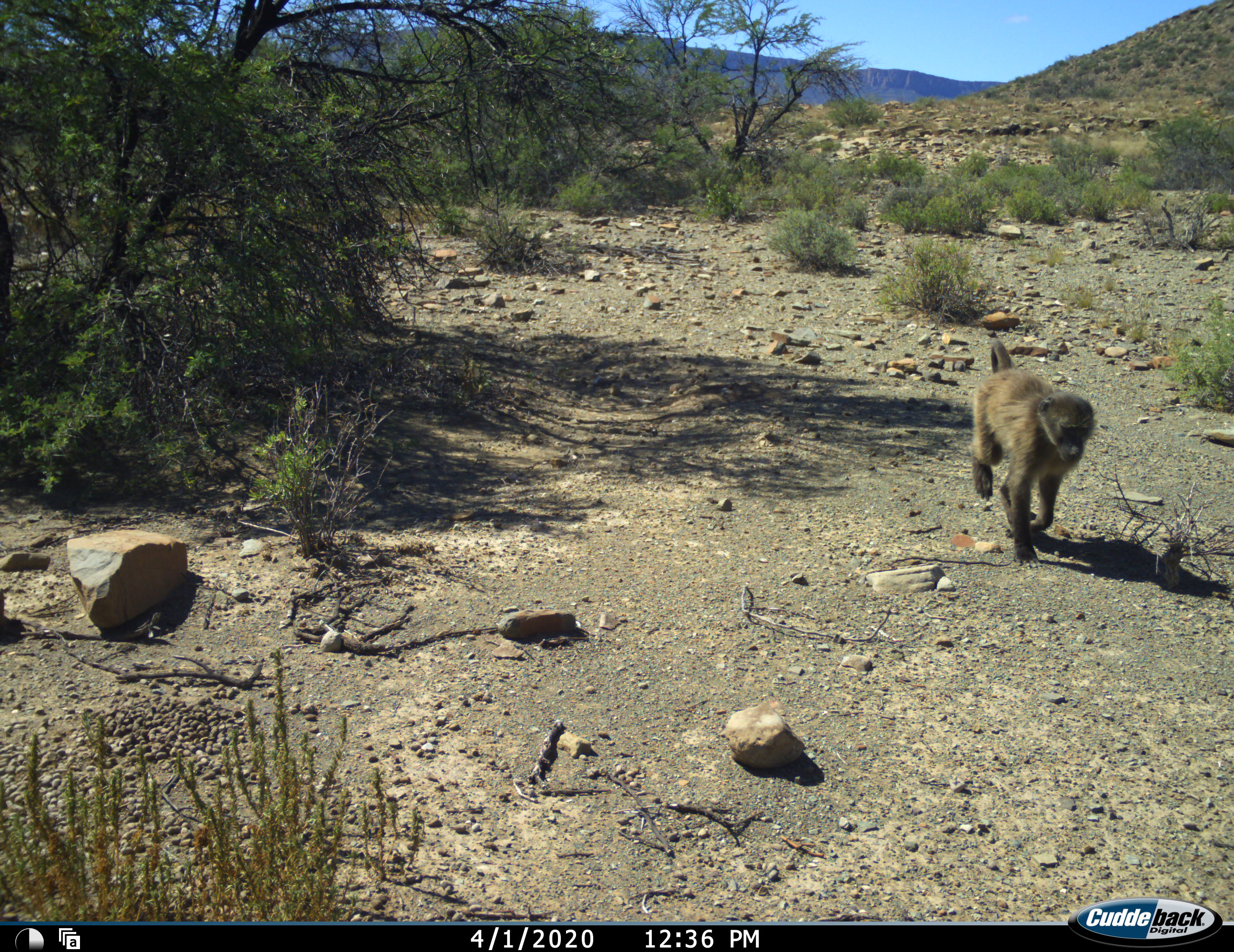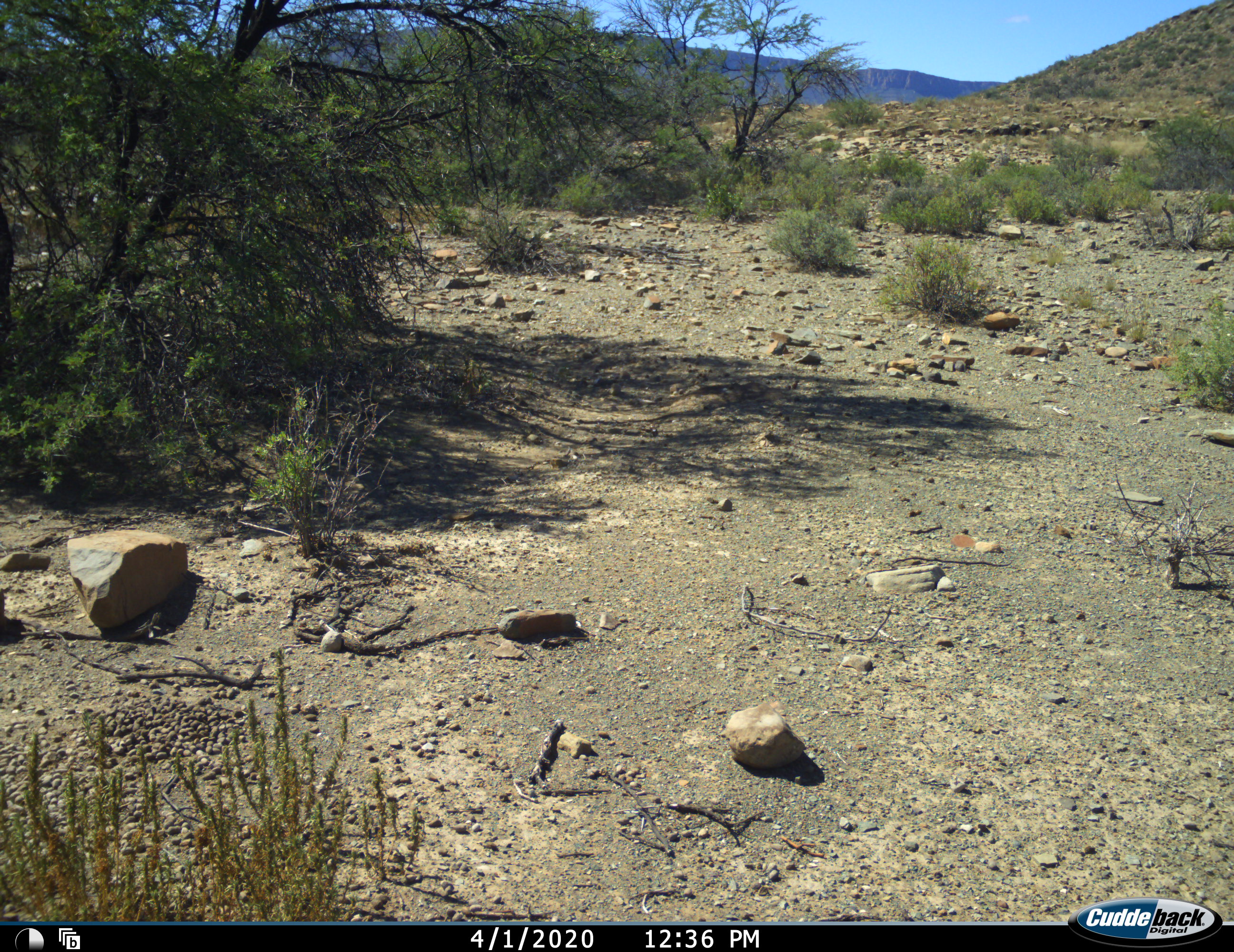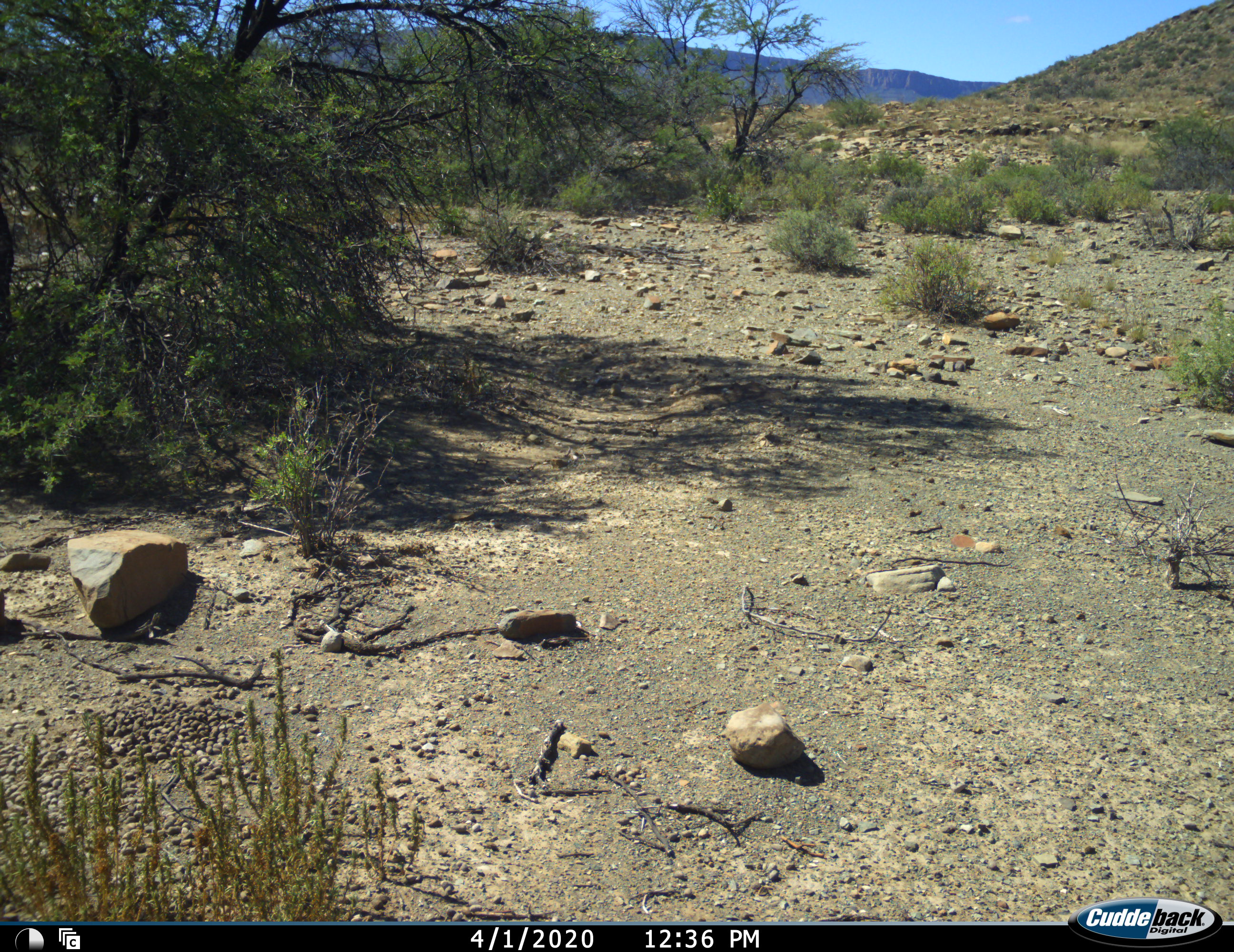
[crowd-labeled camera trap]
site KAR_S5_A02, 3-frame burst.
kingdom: Animalia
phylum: Chordata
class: Mammalia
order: Primates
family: Cercopithecidae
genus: Papio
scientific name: Papio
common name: baboon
Baboon (Papio), count 1. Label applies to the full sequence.